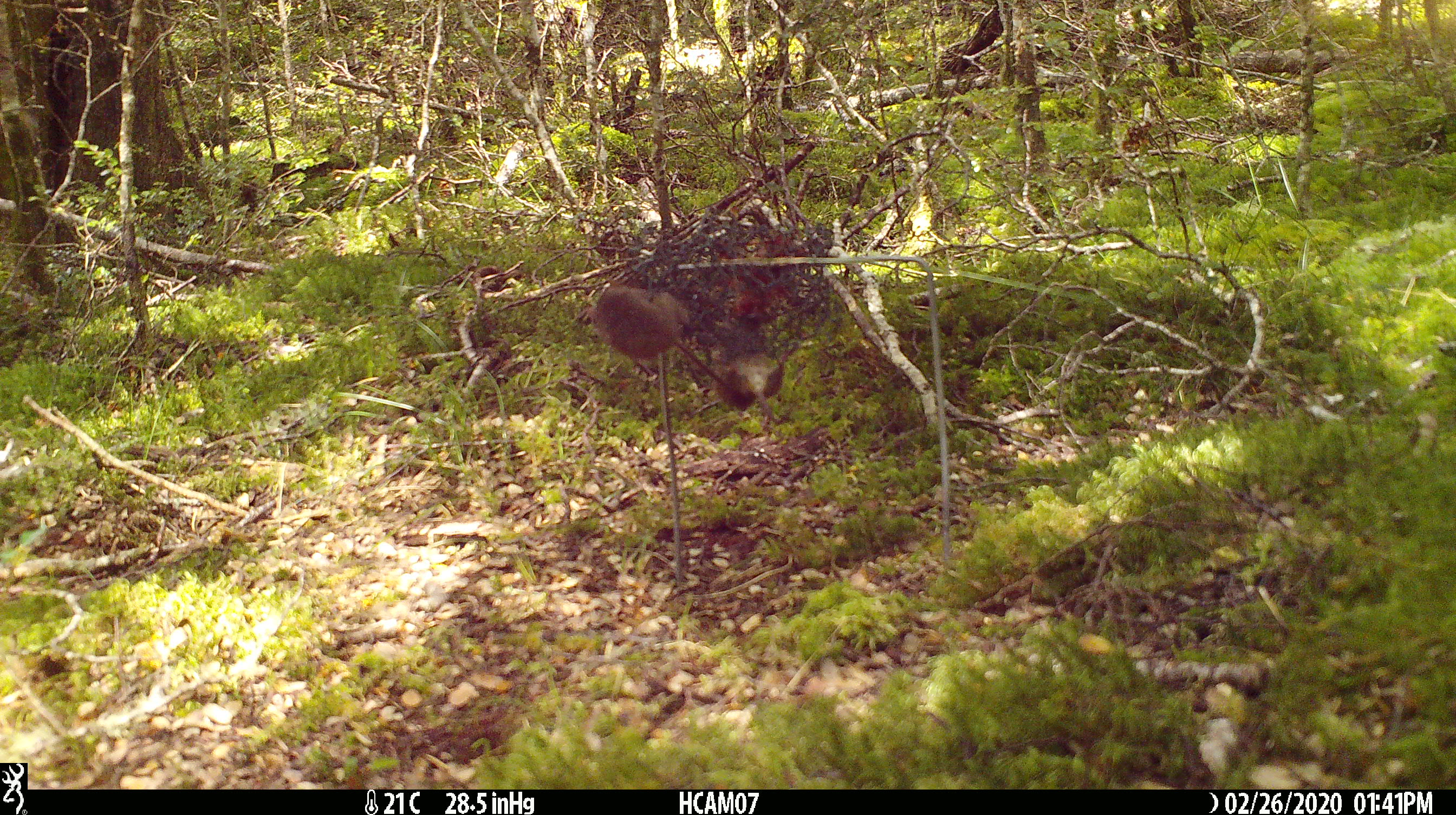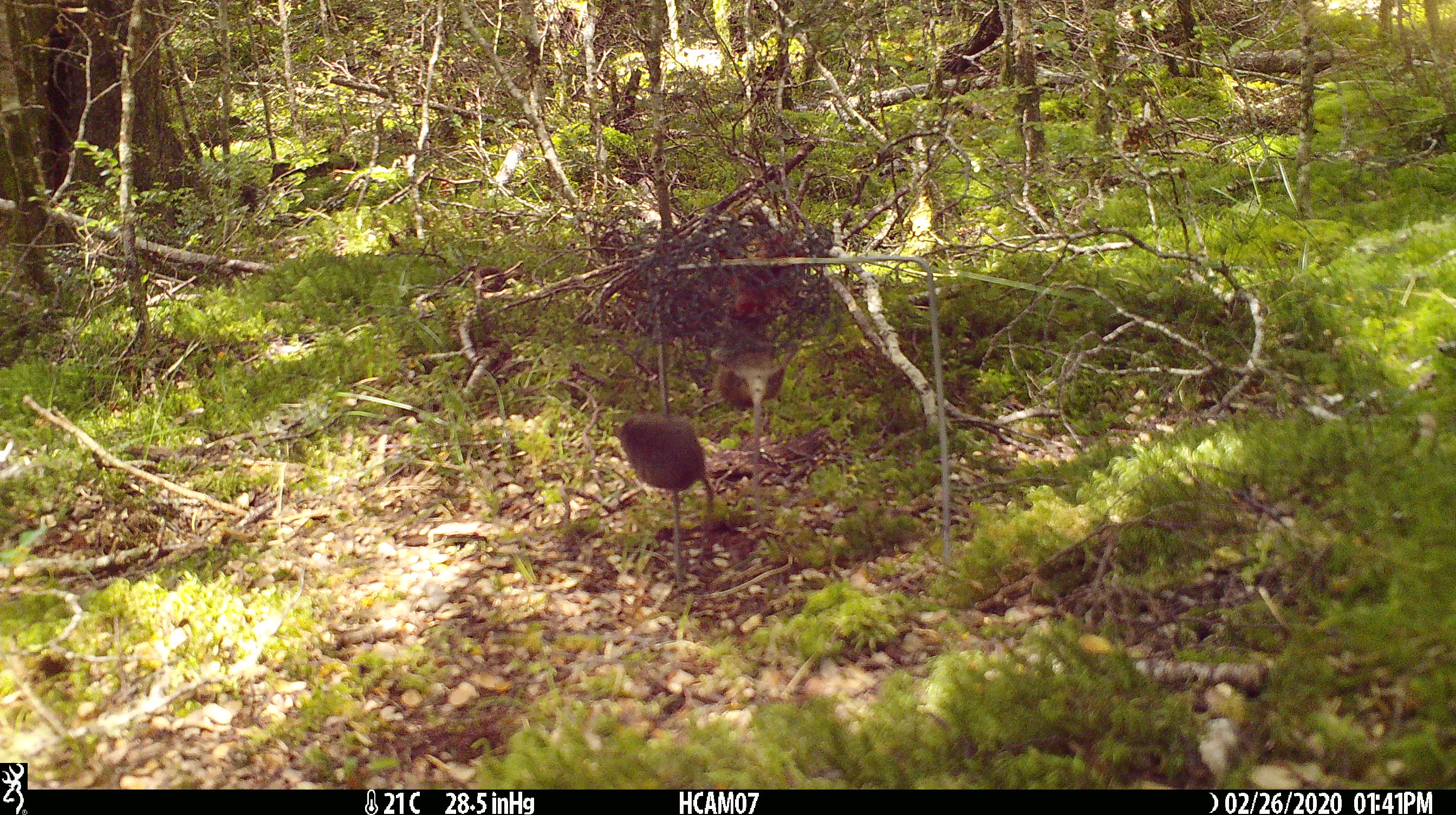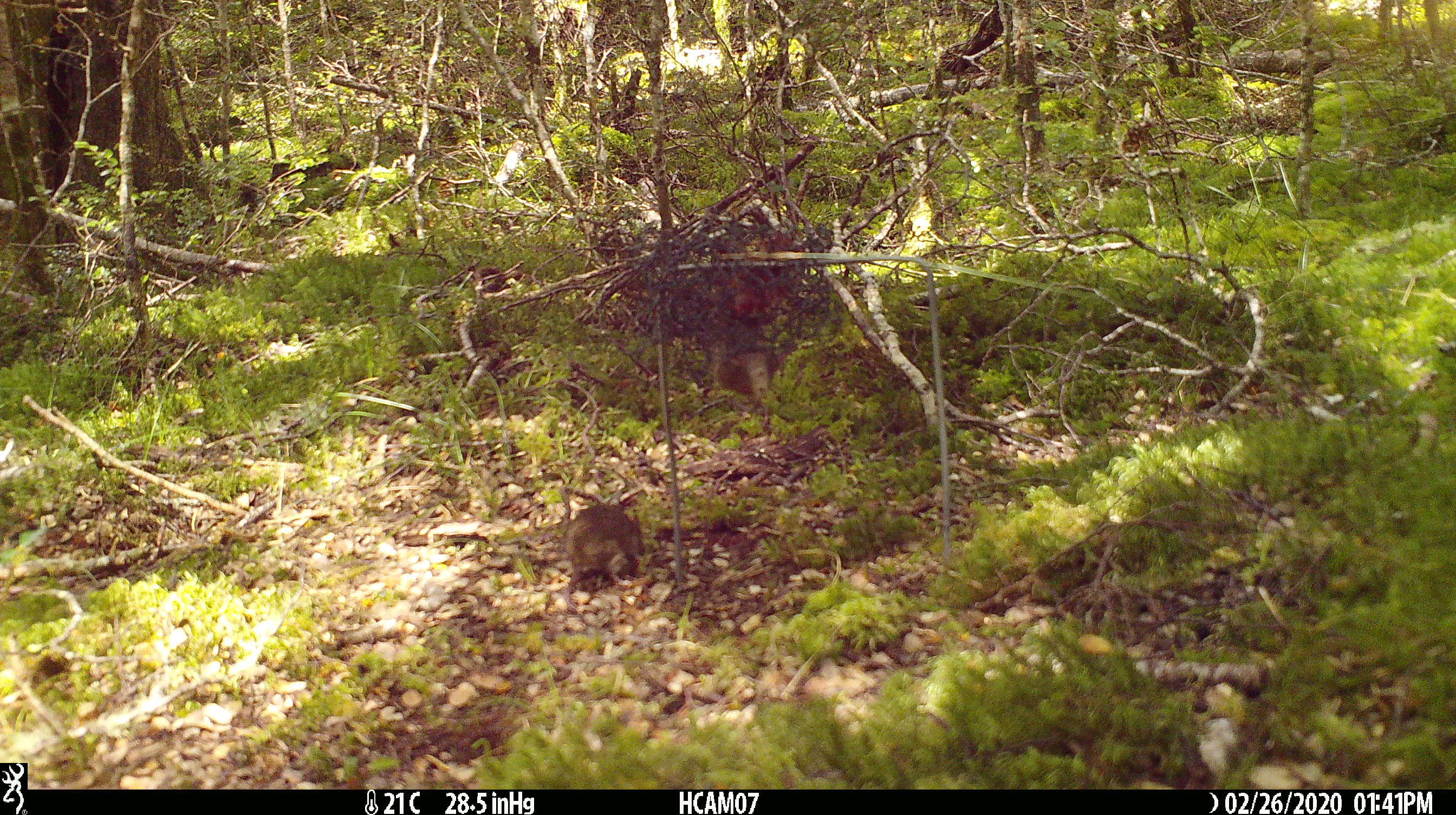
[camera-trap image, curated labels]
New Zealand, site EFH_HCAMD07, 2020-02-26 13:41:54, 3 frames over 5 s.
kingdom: Animalia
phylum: Chordata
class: Mammalia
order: Rodentia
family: Muridae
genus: Mus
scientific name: Mus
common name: mouse